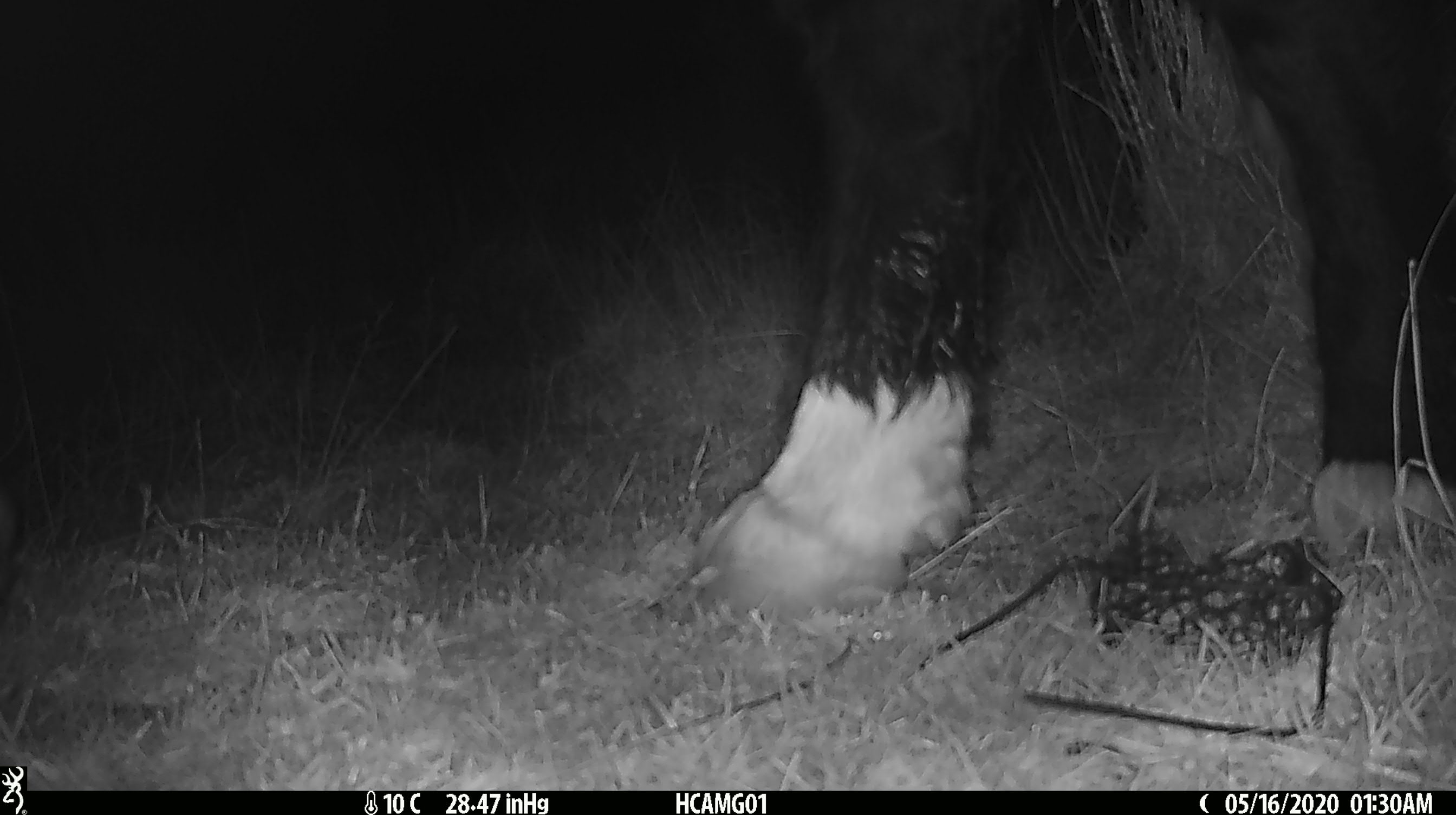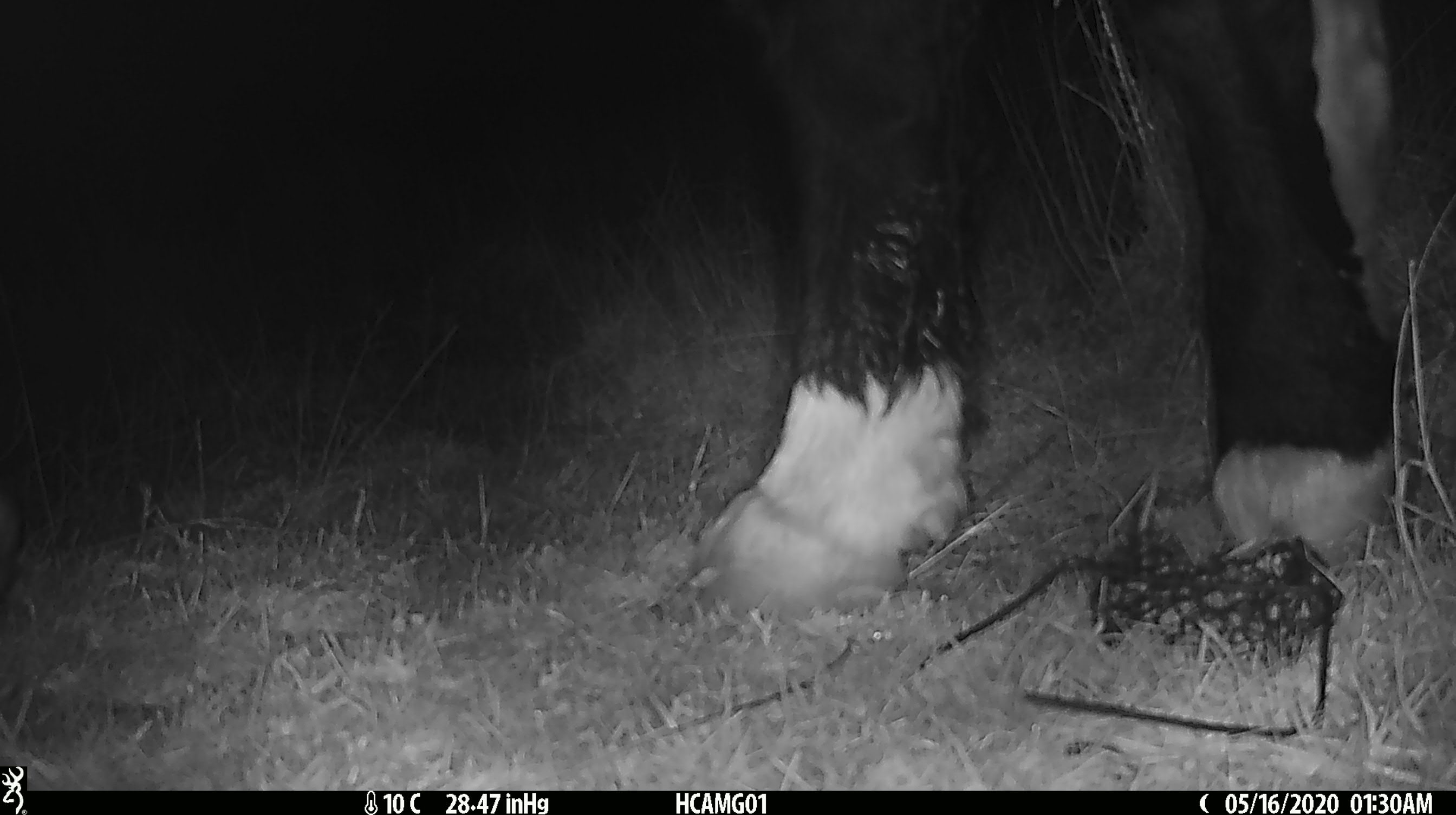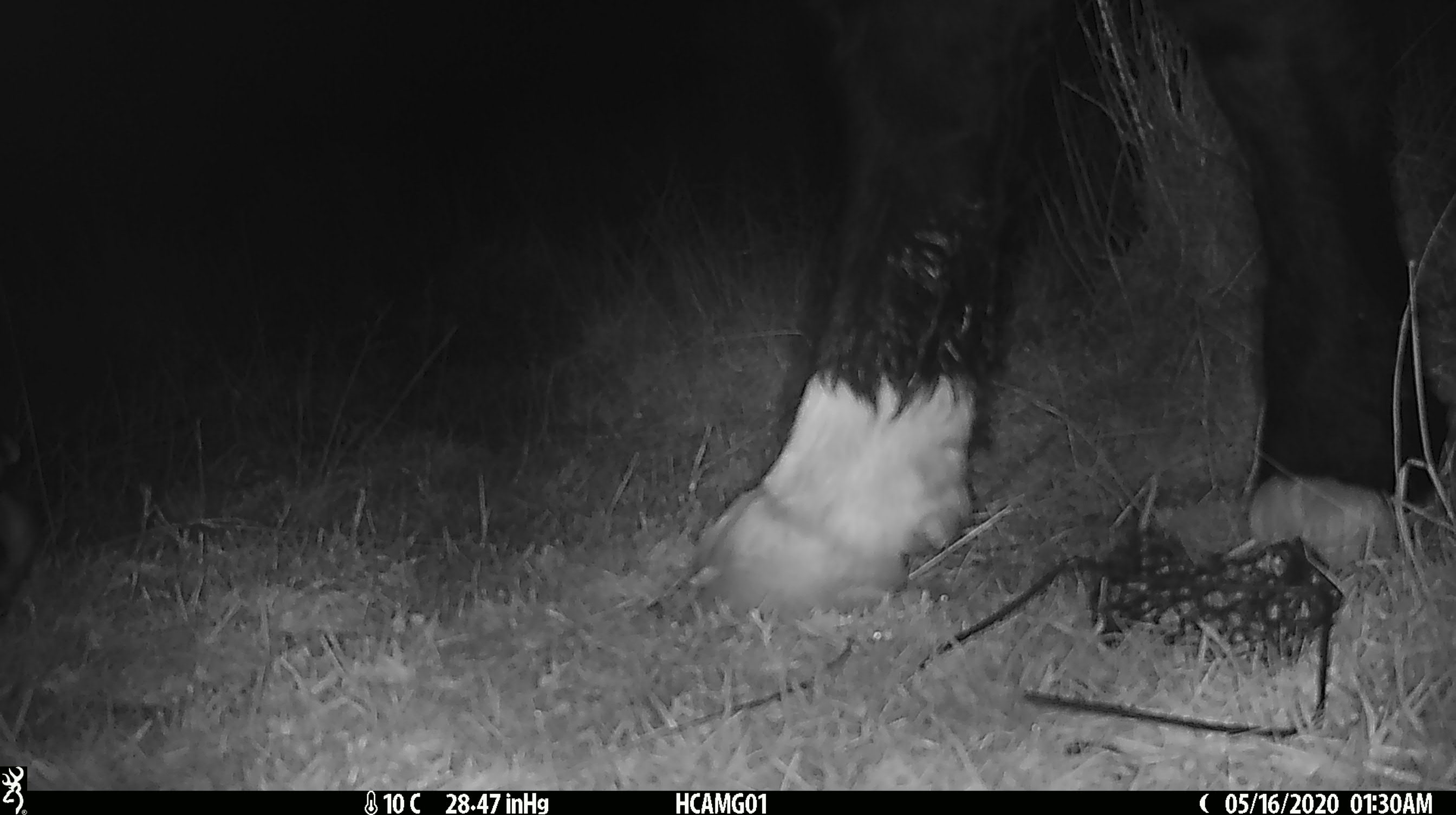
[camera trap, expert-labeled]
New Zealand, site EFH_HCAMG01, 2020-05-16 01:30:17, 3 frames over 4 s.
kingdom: Animalia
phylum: Chordata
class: Mammalia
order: Artiodactyla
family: Bovidae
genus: Bos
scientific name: Bos taurus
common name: domestic cow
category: cow